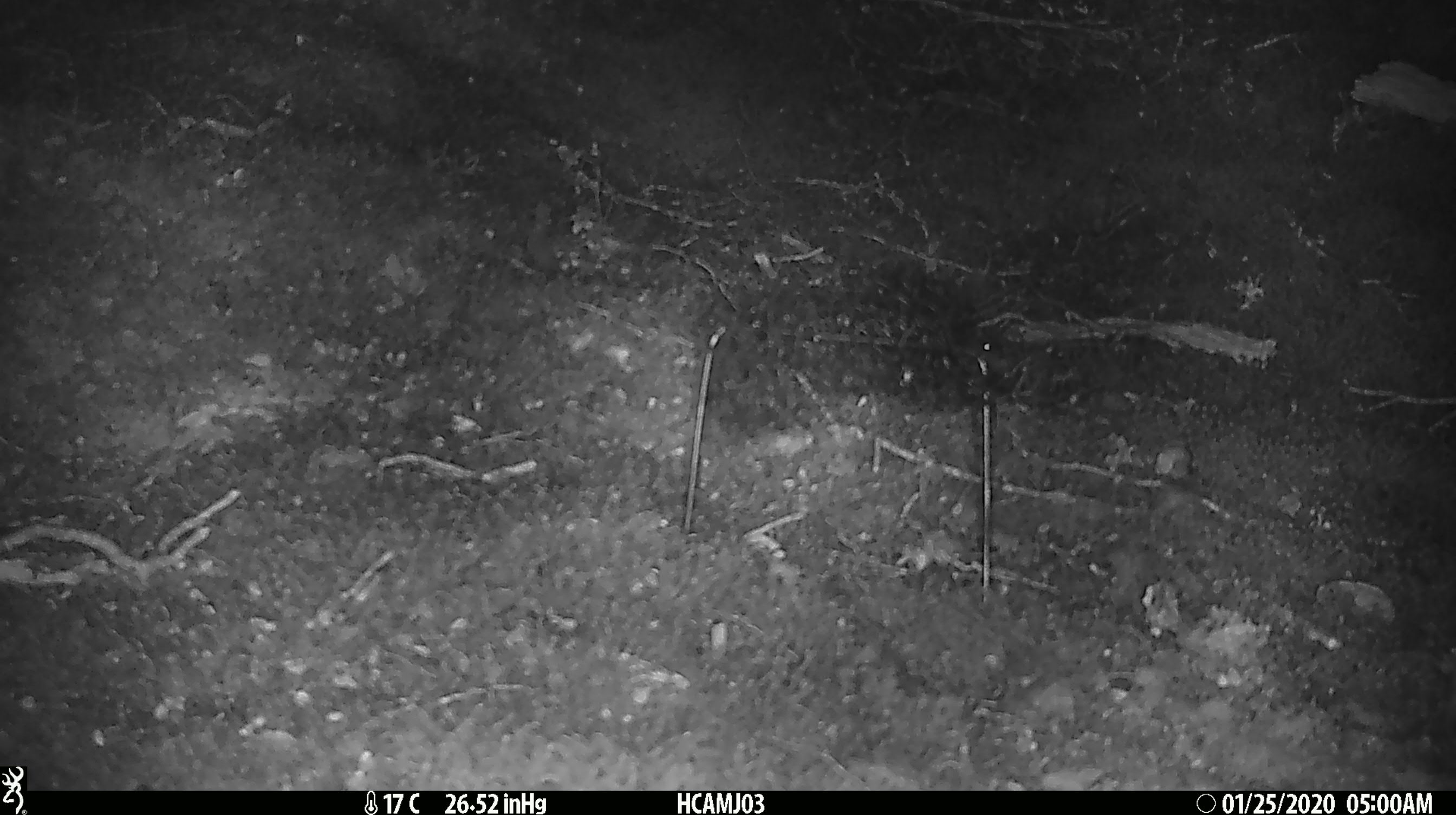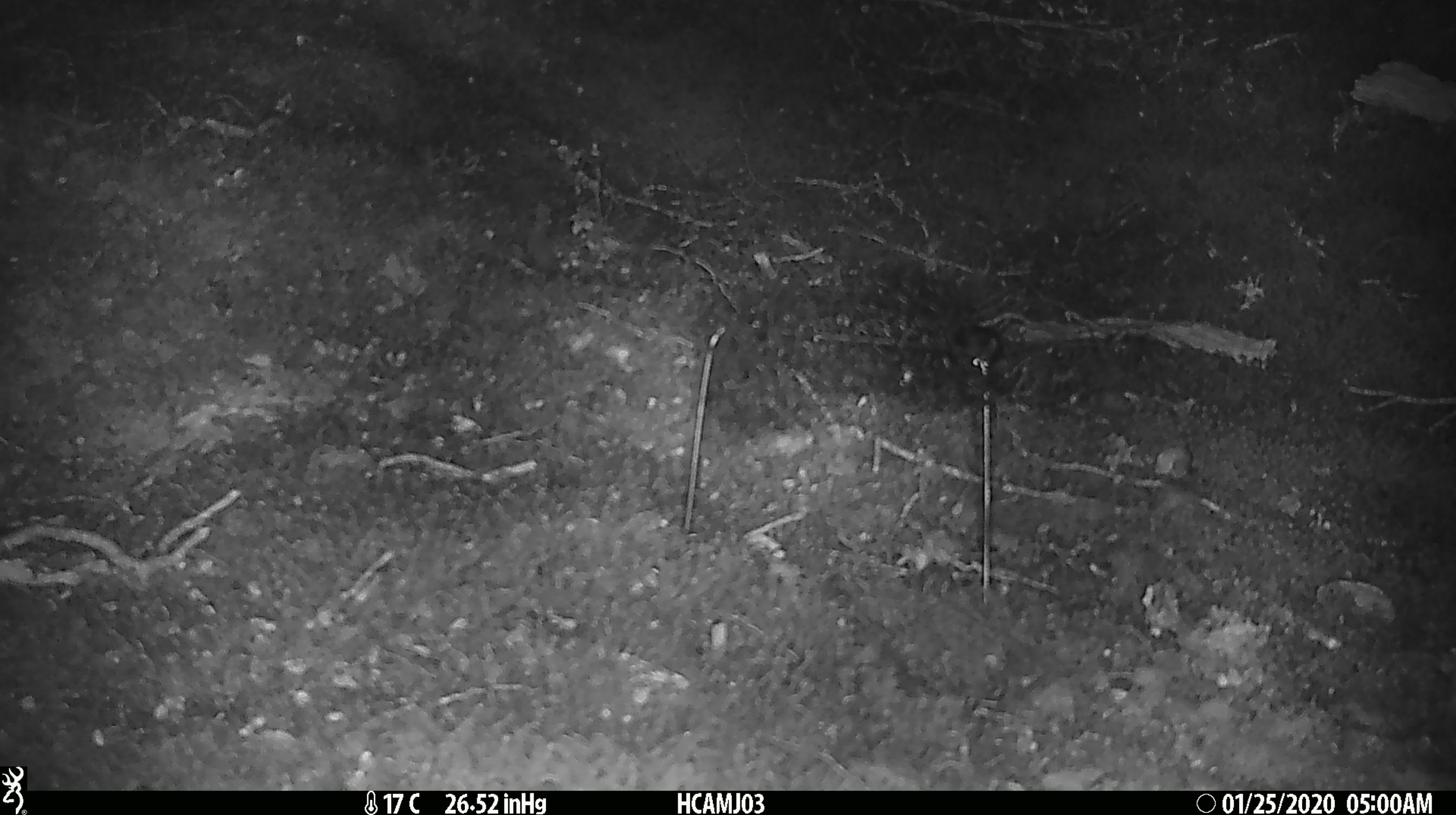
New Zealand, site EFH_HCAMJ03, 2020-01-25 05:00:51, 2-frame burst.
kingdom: Animalia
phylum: Chordata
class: Mammalia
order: Rodentia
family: Muridae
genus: Mus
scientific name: Mus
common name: mouse